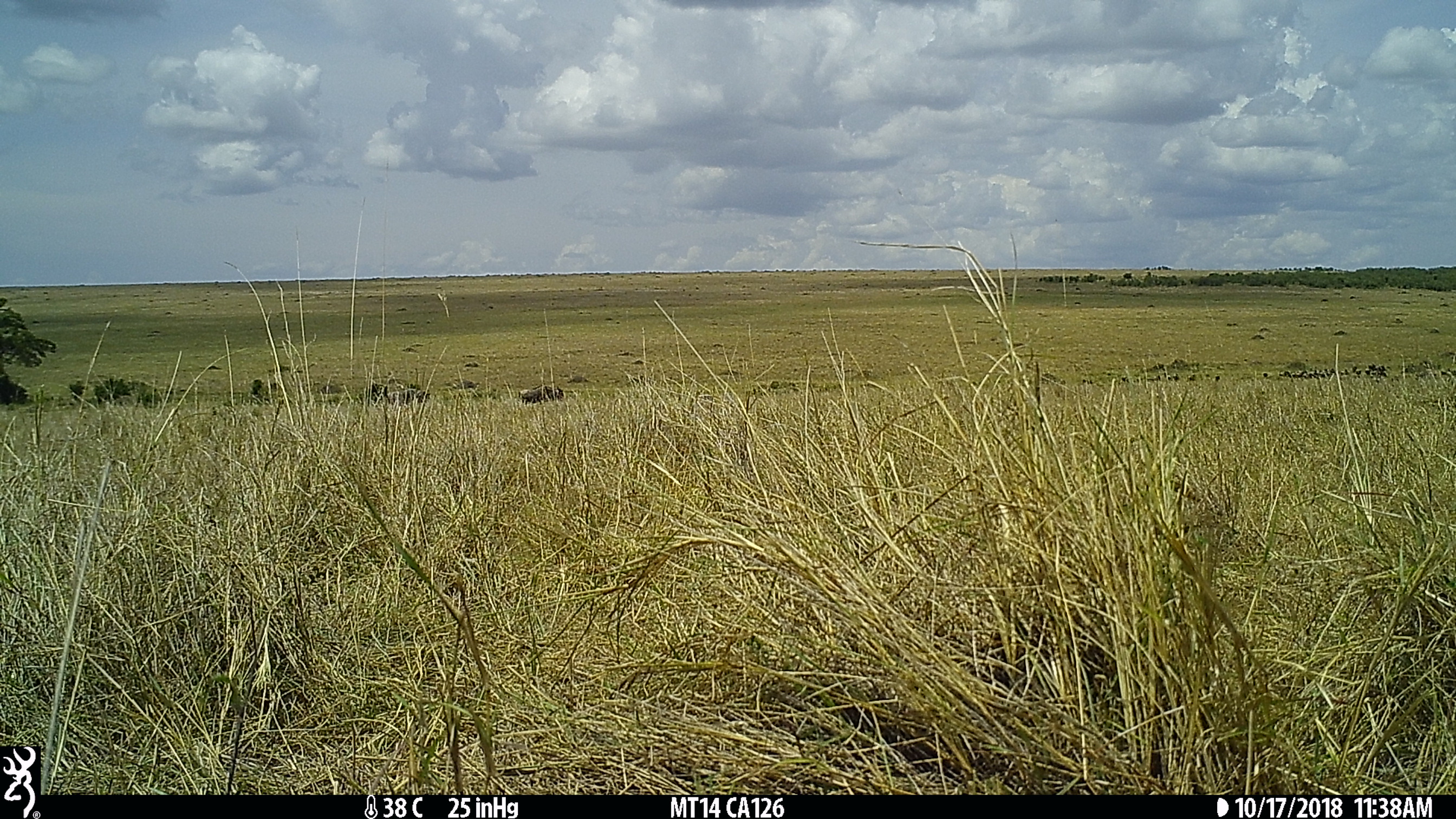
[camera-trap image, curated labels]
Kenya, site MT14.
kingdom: Animalia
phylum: Chordata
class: Mammalia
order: Artiodactyla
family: Bovidae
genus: Connochaetes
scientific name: Connochaetes taurinus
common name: blue wildebeest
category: wildebeest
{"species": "wildebeest (blue wildebeest) (Connochaetes taurinus)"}